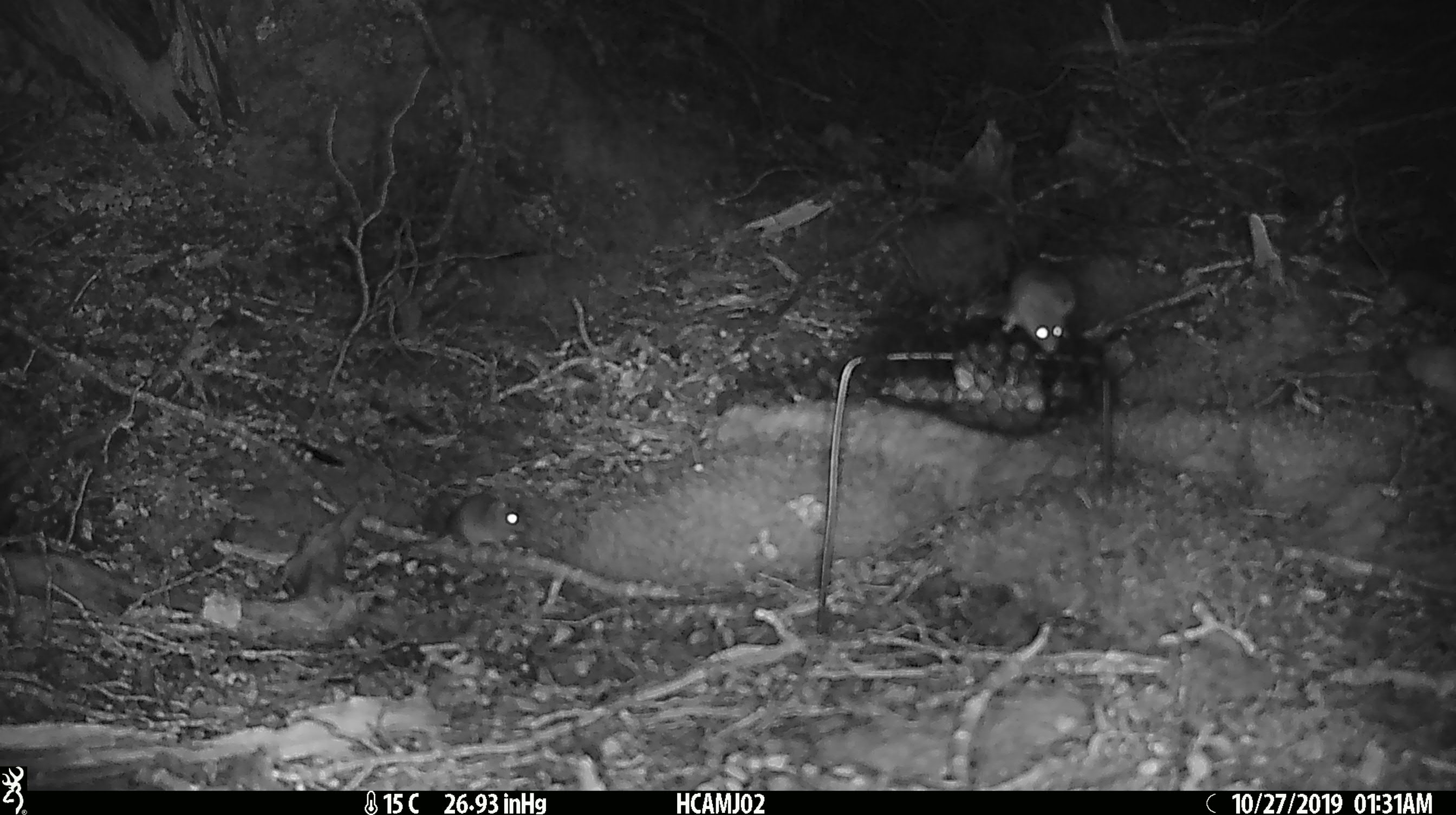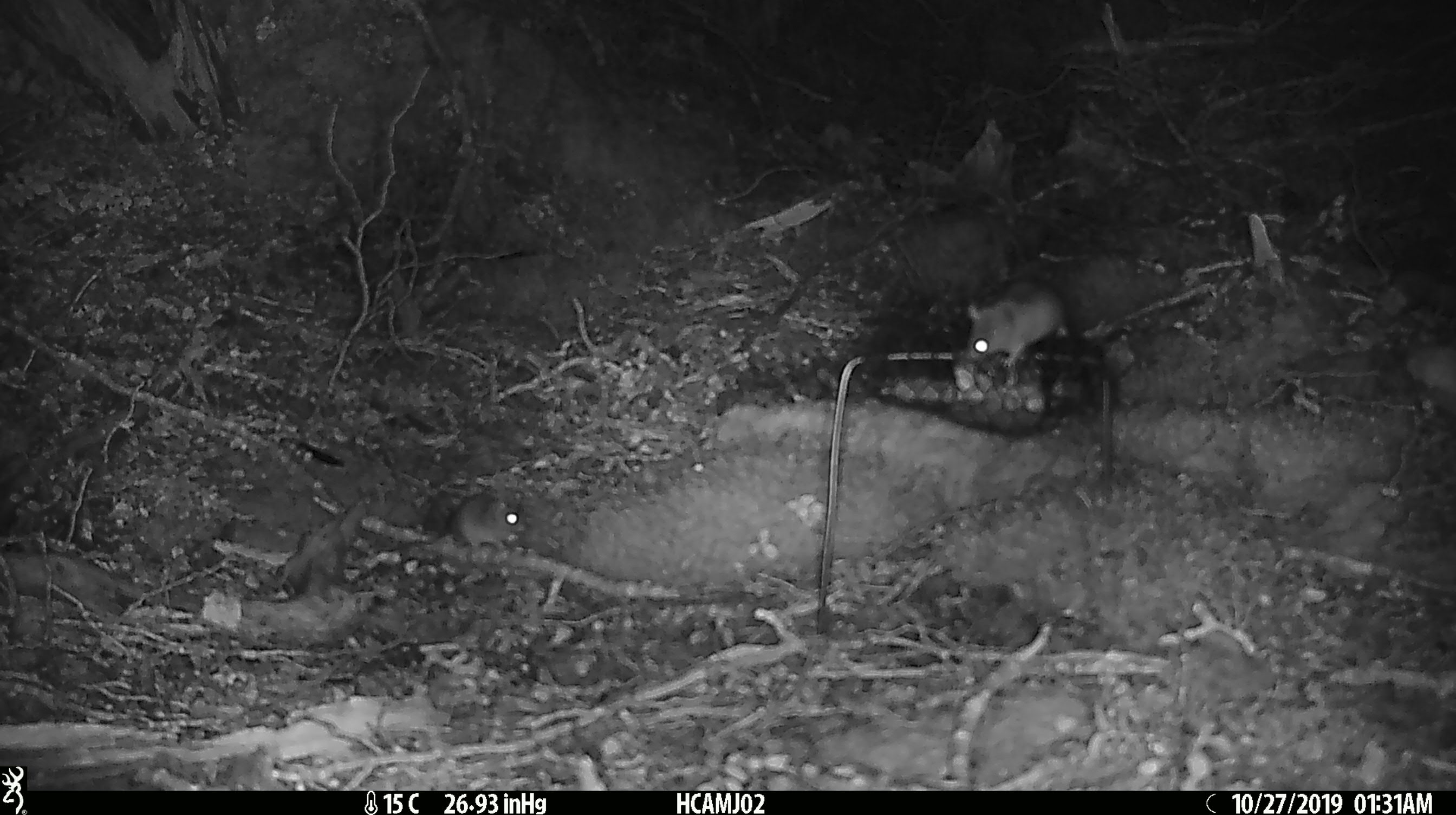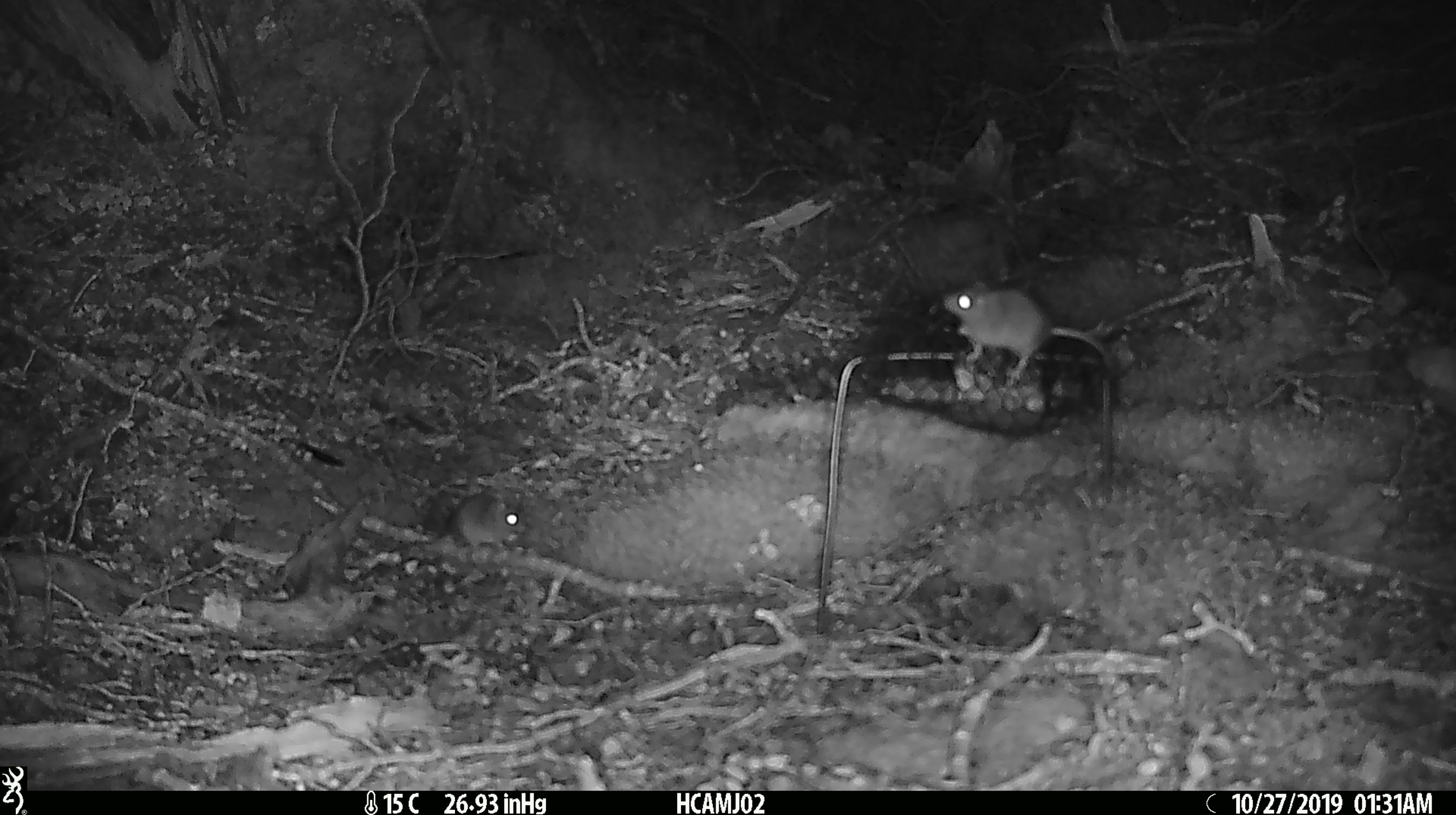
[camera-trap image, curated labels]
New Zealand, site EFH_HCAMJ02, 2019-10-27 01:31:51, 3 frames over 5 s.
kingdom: Animalia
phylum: Chordata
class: Mammalia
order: Rodentia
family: Muridae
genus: Mus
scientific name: Mus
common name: mouse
Mouse (Mus).